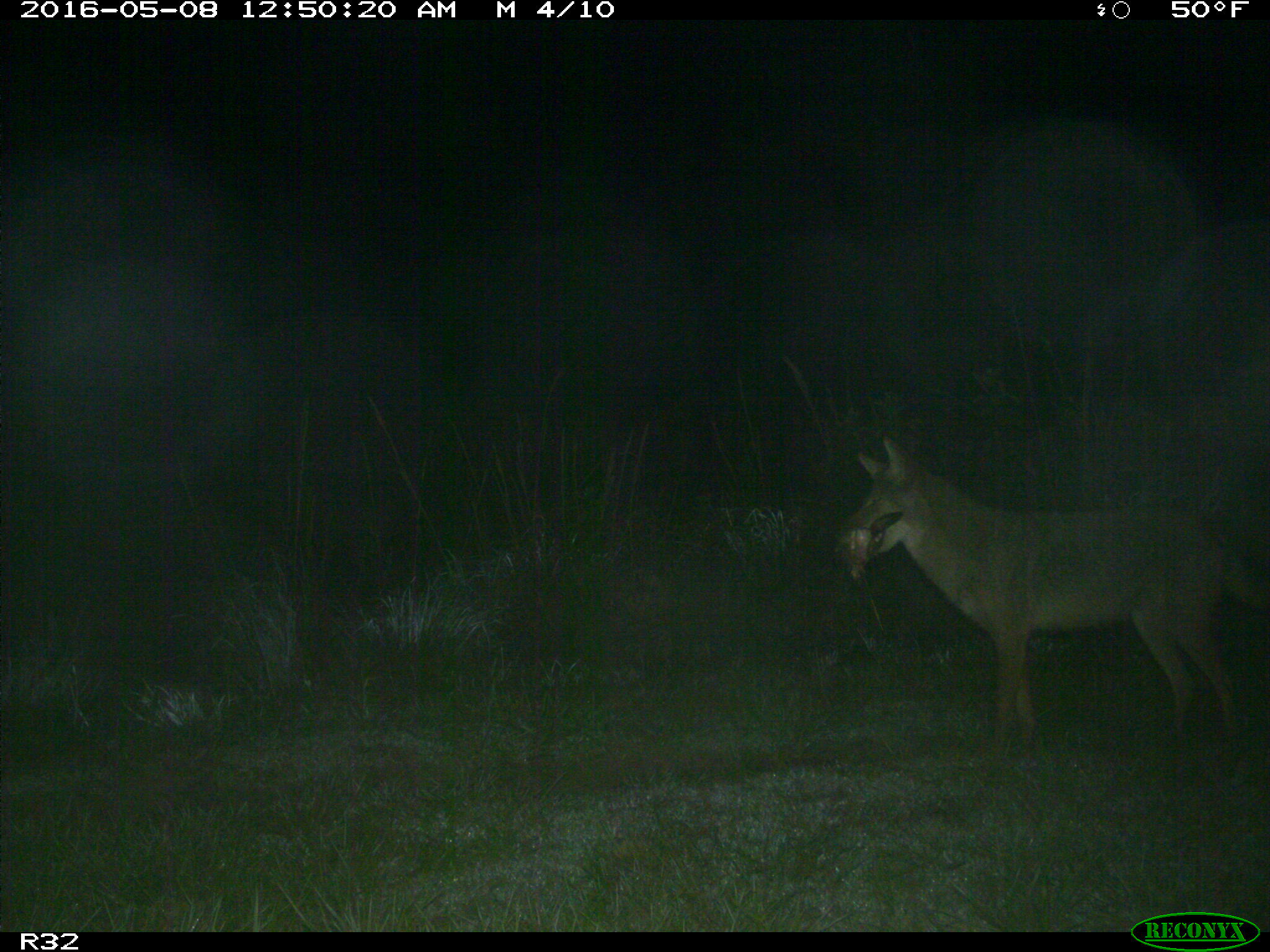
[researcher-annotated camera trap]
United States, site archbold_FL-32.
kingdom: Animalia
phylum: Chordata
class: Mammalia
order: Carnivora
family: Canidae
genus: Canis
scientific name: Canis latrans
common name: coyote